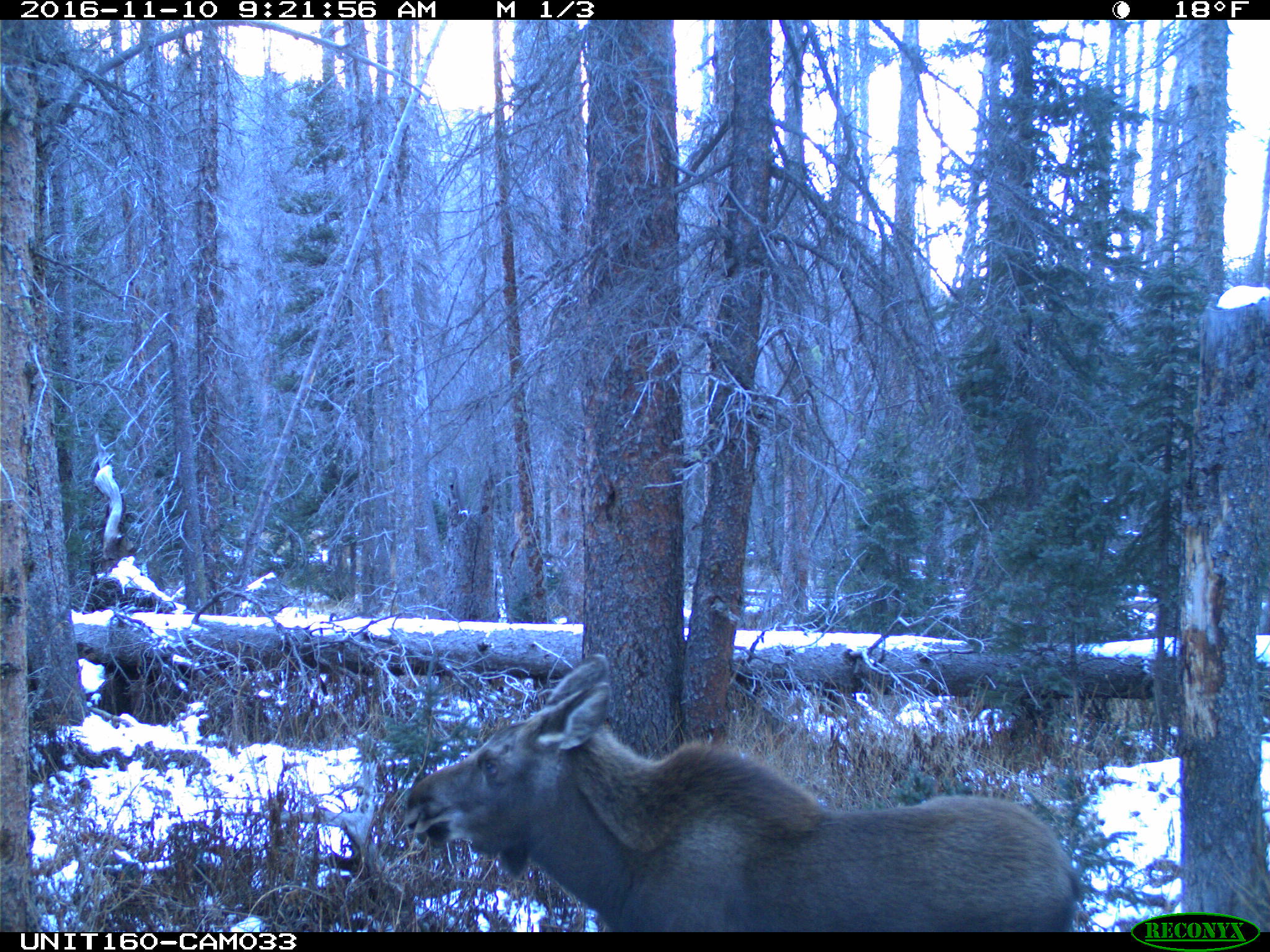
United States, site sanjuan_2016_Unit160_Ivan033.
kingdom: Animalia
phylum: Chordata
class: Mammalia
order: Artiodactyla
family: Cervidae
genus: Alces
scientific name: Alces alces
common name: moose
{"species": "Alces alces (moose)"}